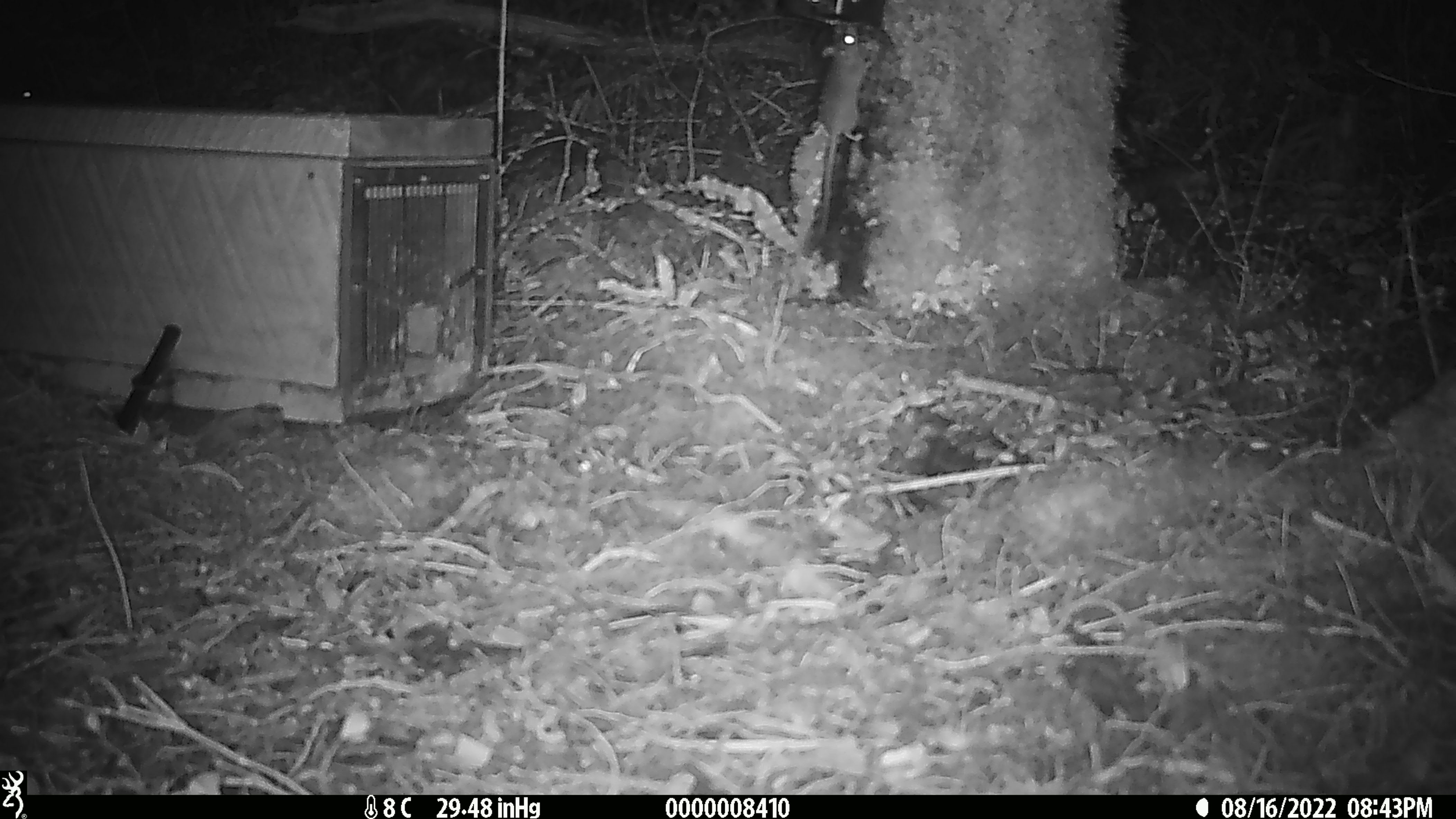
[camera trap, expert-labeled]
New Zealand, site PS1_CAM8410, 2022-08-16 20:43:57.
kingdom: Animalia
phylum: Chordata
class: Mammalia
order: Rodentia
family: Muridae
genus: Mus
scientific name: Mus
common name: mouse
Mouse (Mus).